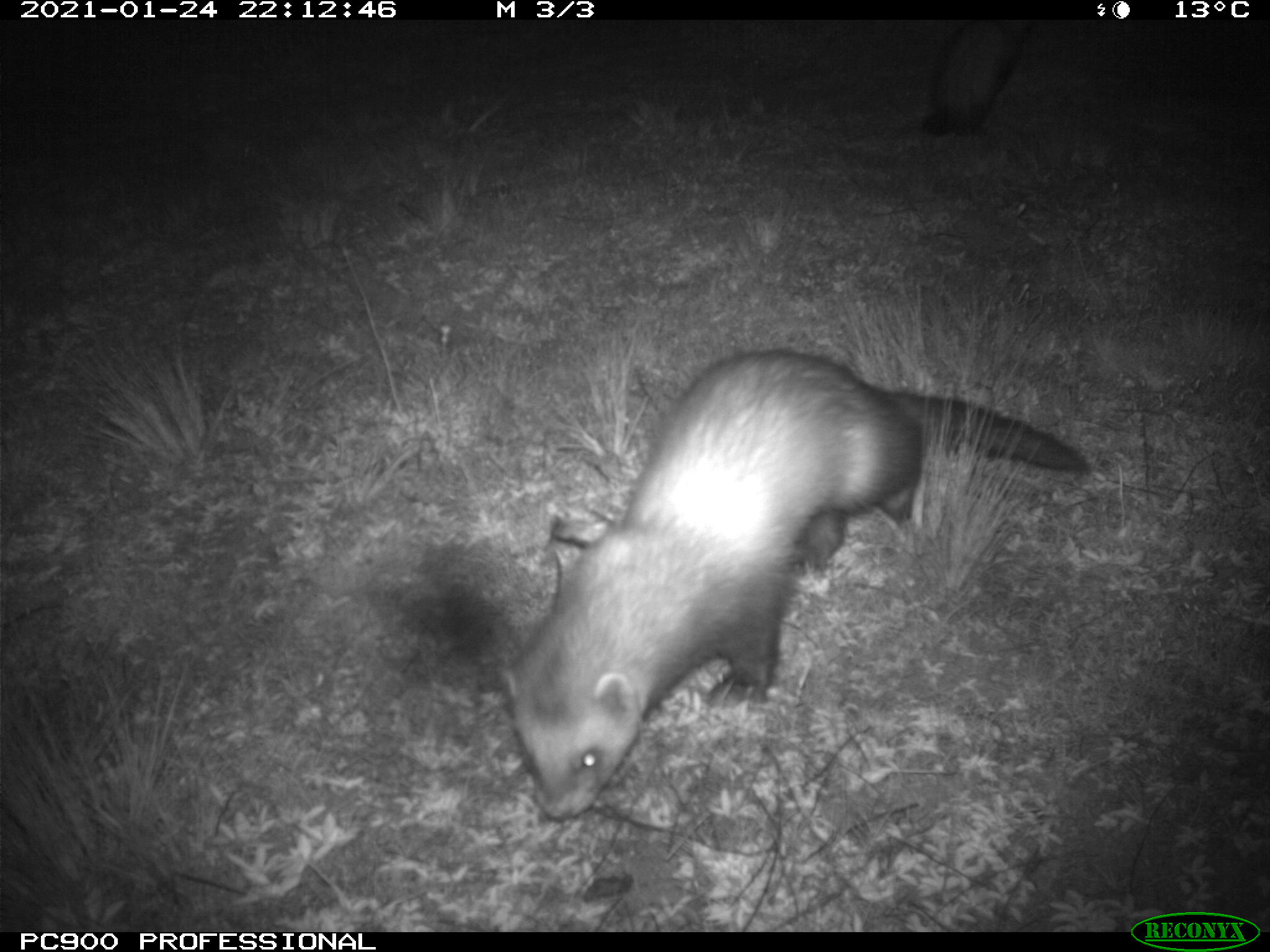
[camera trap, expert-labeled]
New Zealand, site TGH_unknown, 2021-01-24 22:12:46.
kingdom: Animalia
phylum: Chordata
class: Mammalia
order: Carnivora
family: Mustelidae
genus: Mustela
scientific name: Mustela furo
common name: ferret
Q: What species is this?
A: Ferret (Mustela furo).